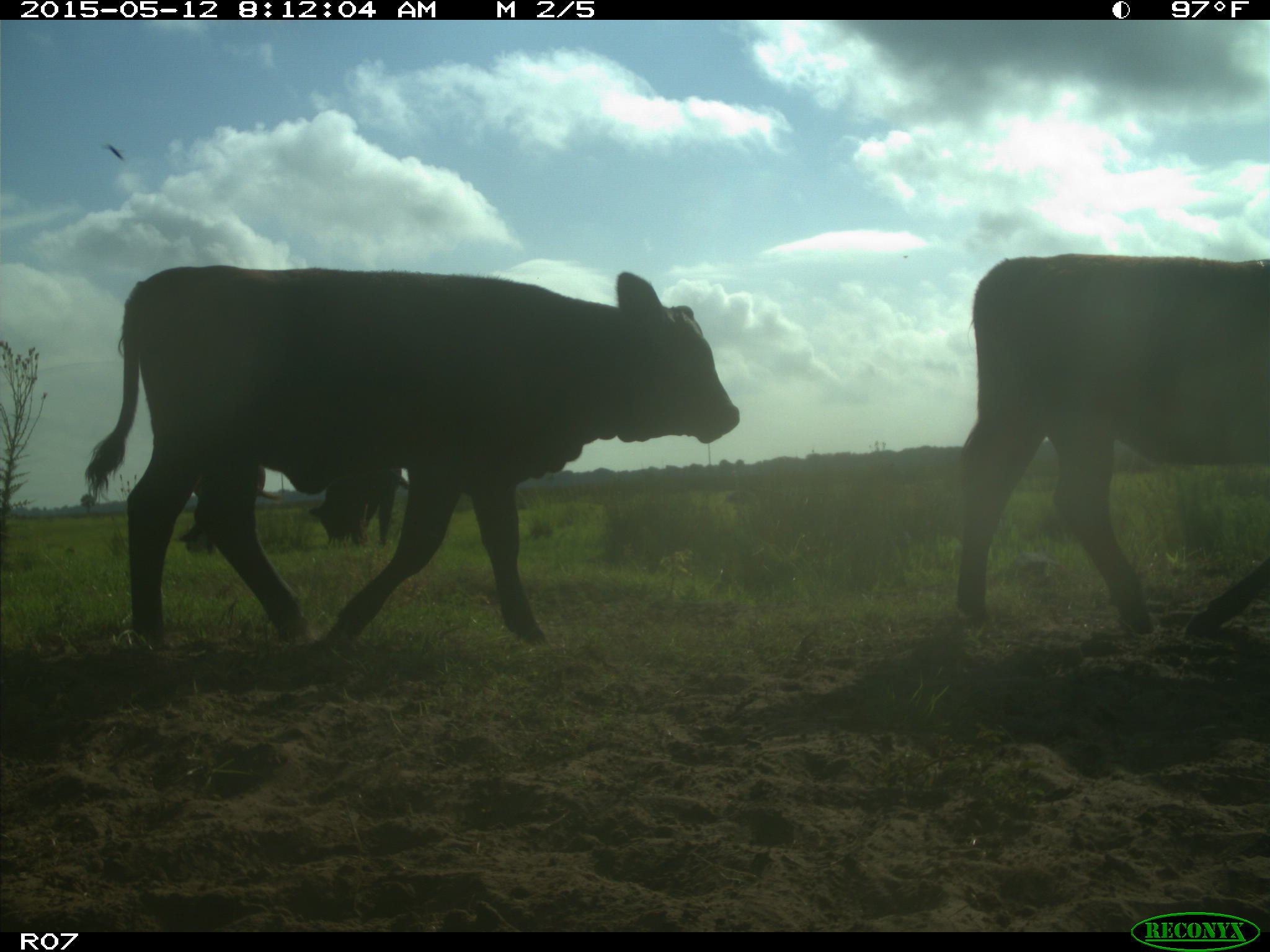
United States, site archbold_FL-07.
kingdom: Animalia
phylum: Chordata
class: Mammalia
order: Artiodactyla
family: Bovidae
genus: Bos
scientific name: Bos taurus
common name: domestic cow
Bos taurus (domestic cow).